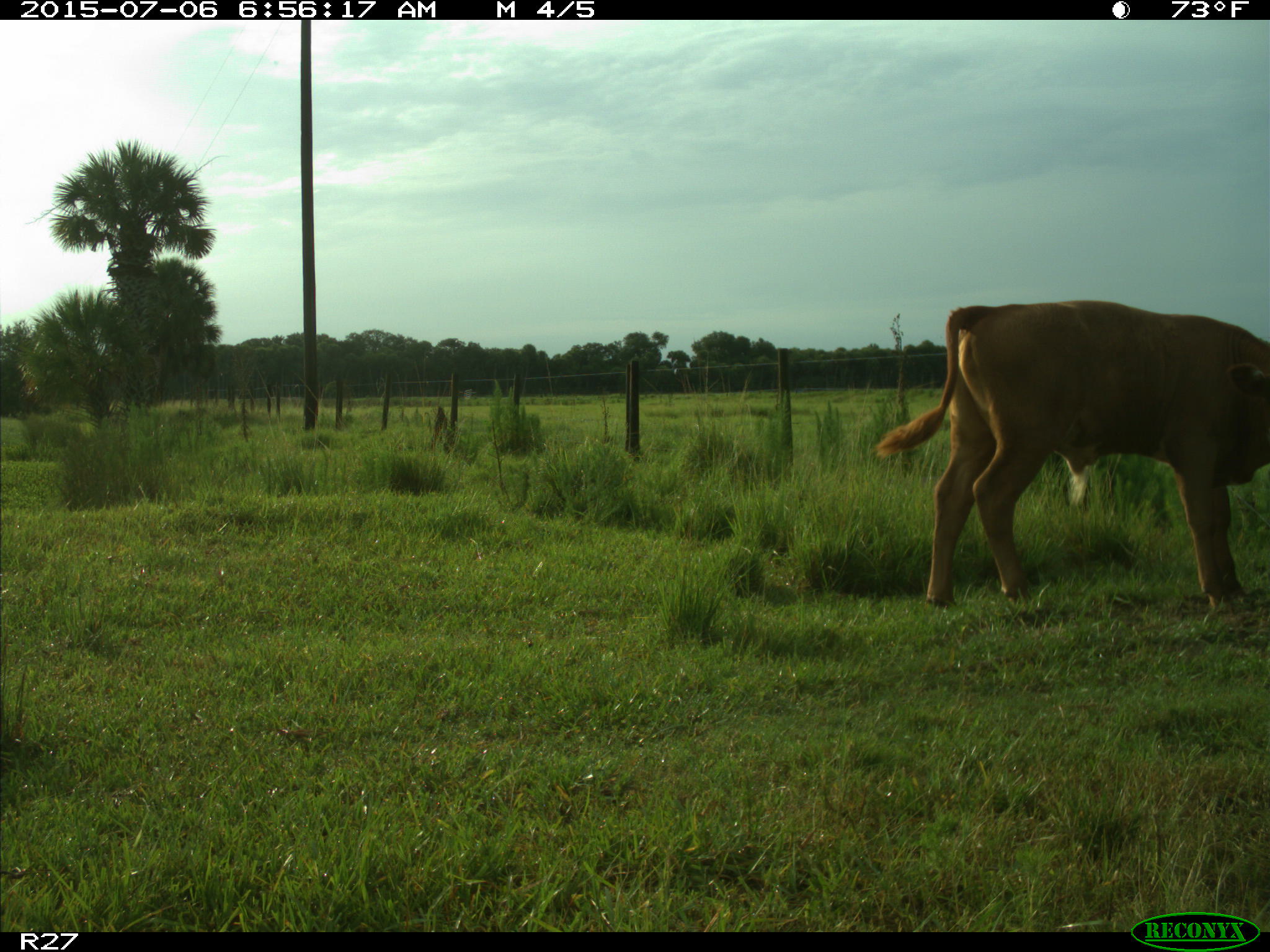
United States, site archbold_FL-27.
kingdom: Animalia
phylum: Chordata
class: Mammalia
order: Artiodactyla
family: Bovidae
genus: Bos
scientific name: Bos taurus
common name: domestic cow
Bos taurus (domestic cow).